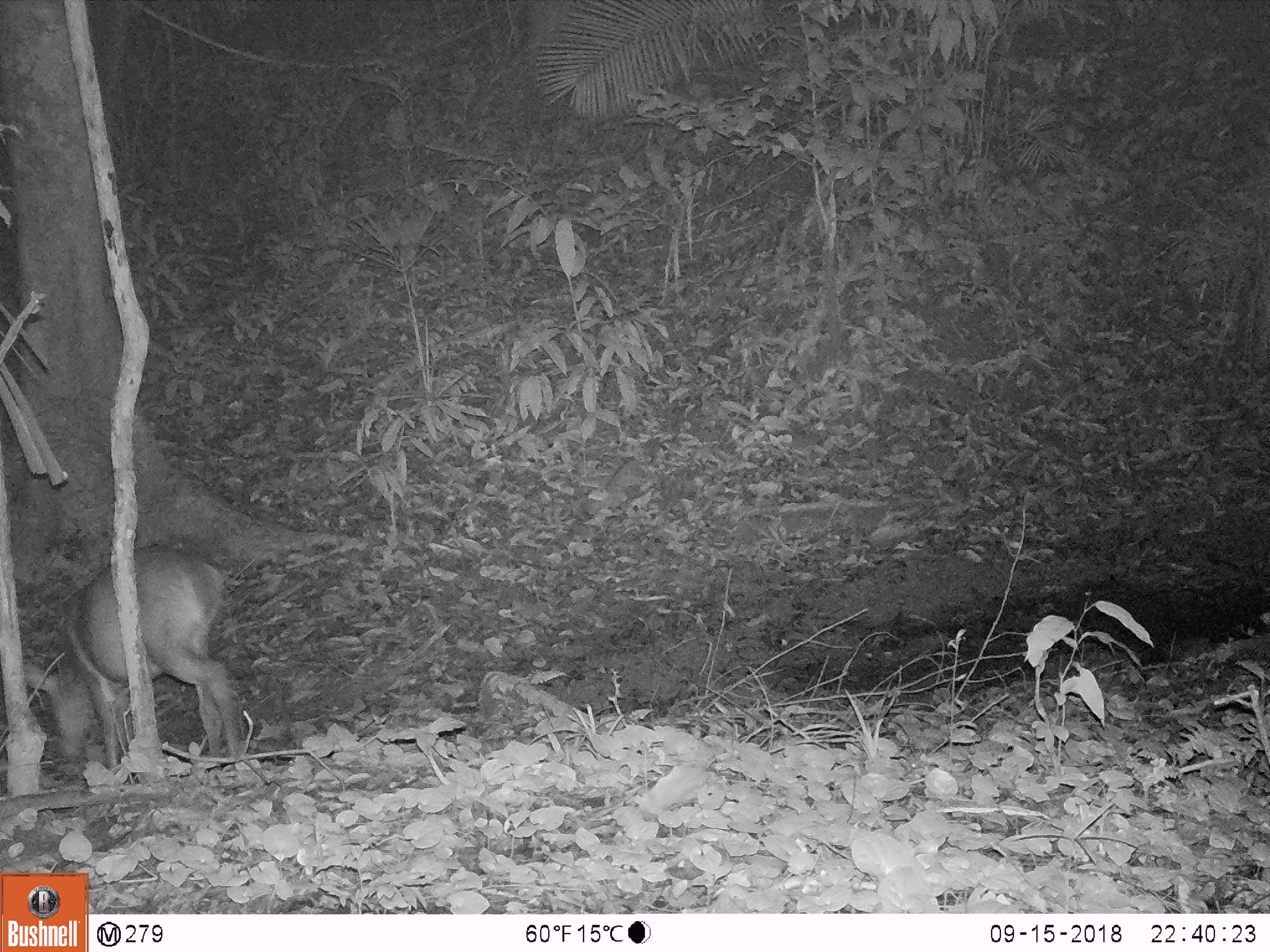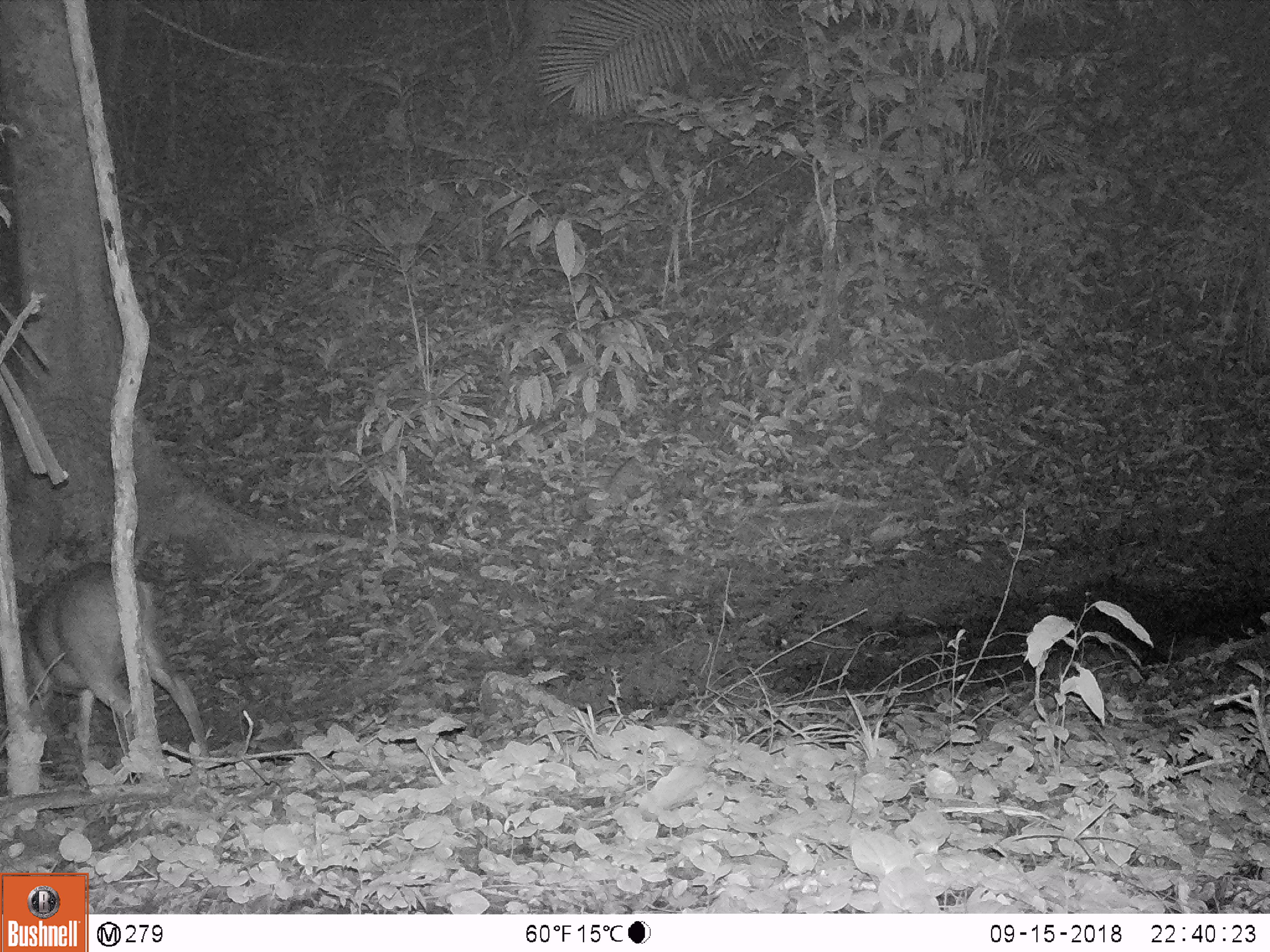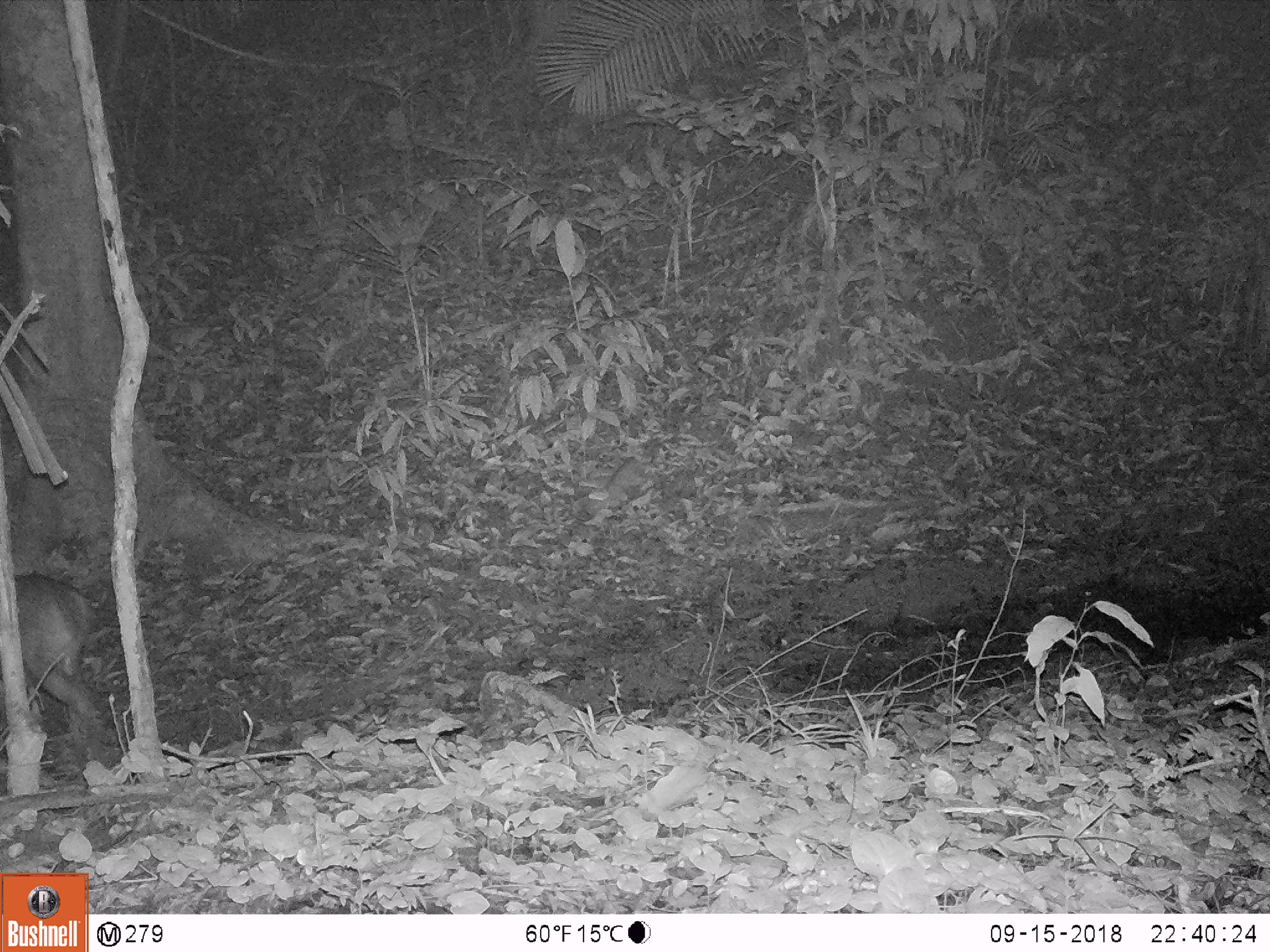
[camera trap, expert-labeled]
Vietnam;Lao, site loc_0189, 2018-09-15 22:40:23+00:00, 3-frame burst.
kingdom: Animalia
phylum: Chordata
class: Mammalia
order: Artiodactyla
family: Cervidae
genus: Muntiacus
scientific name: Muntiacus vuquangensis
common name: large-antlered muntjac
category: large antlered muntjac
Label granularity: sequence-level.